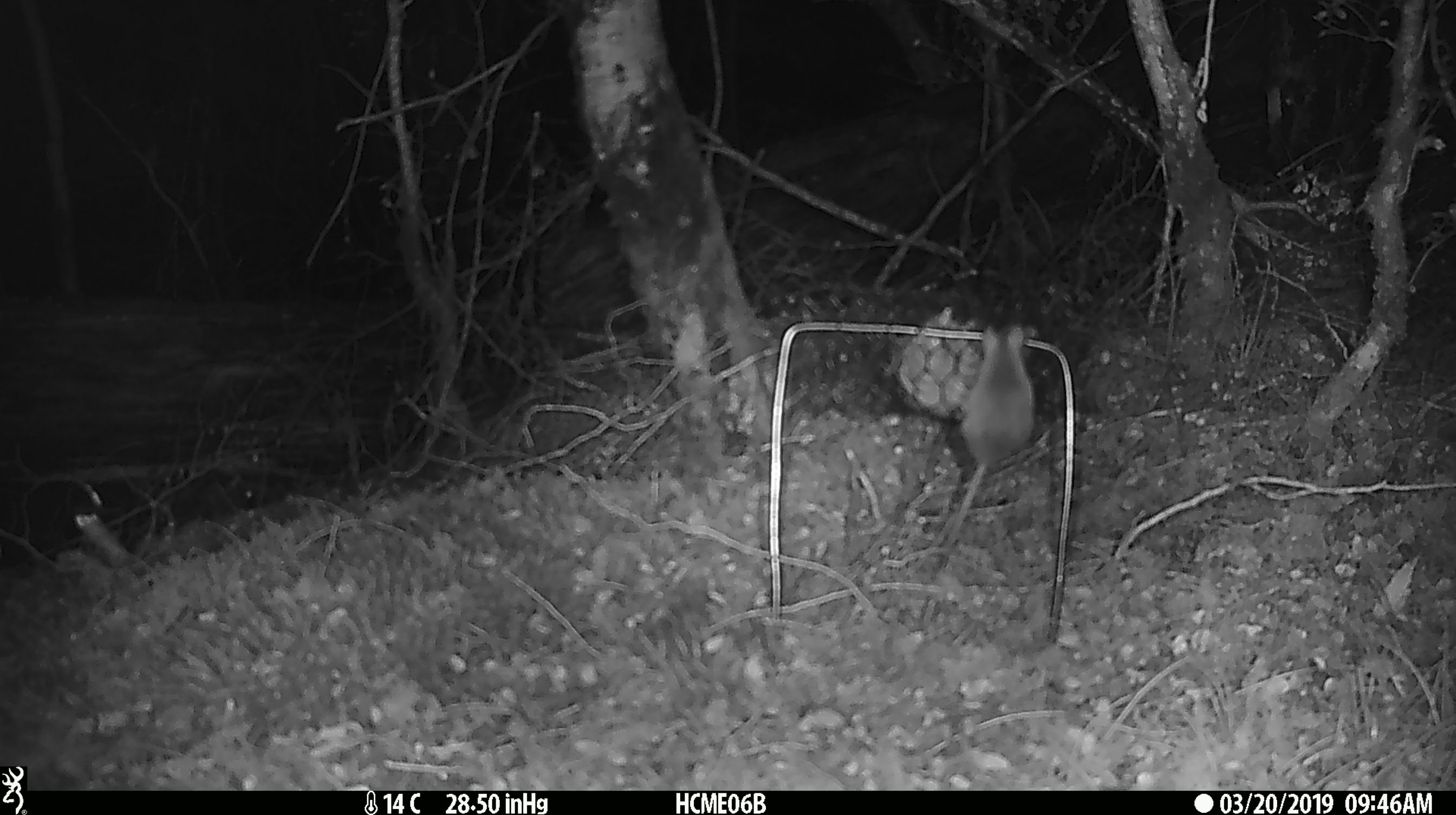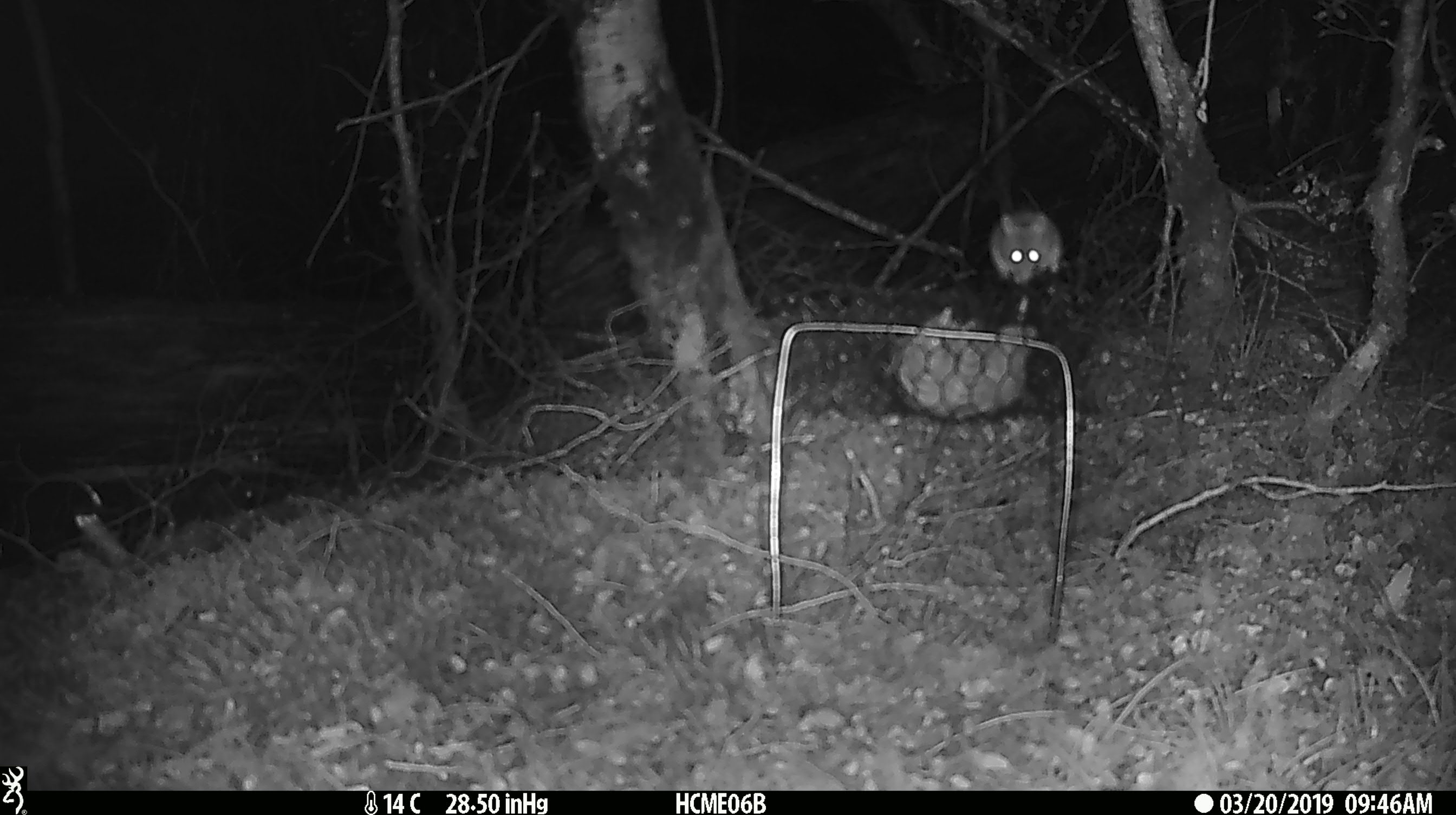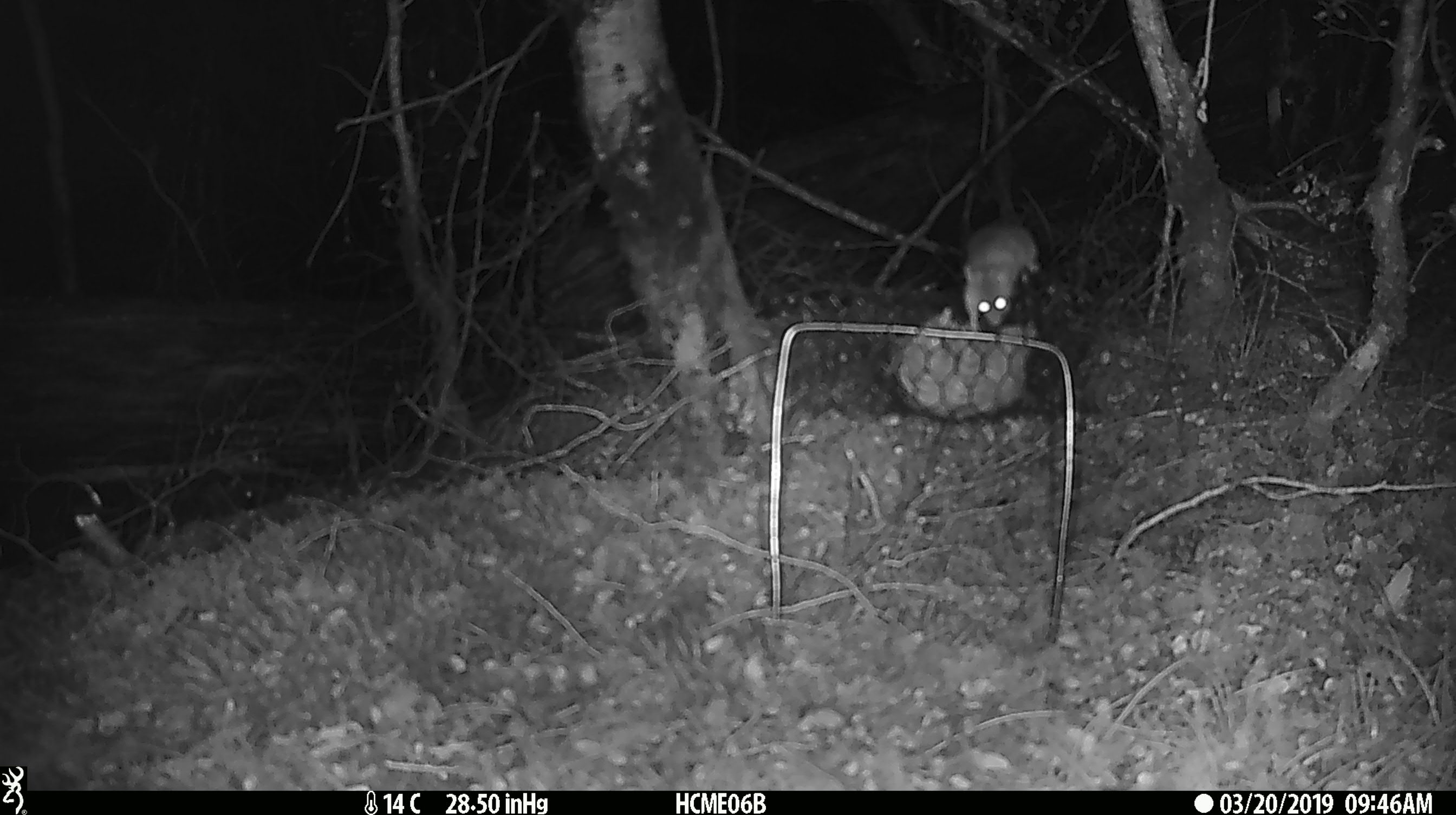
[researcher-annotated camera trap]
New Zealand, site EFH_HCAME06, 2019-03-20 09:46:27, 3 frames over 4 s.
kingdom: Animalia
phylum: Chordata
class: Mammalia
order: Rodentia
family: Muridae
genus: Mus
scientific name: Mus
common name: mouse